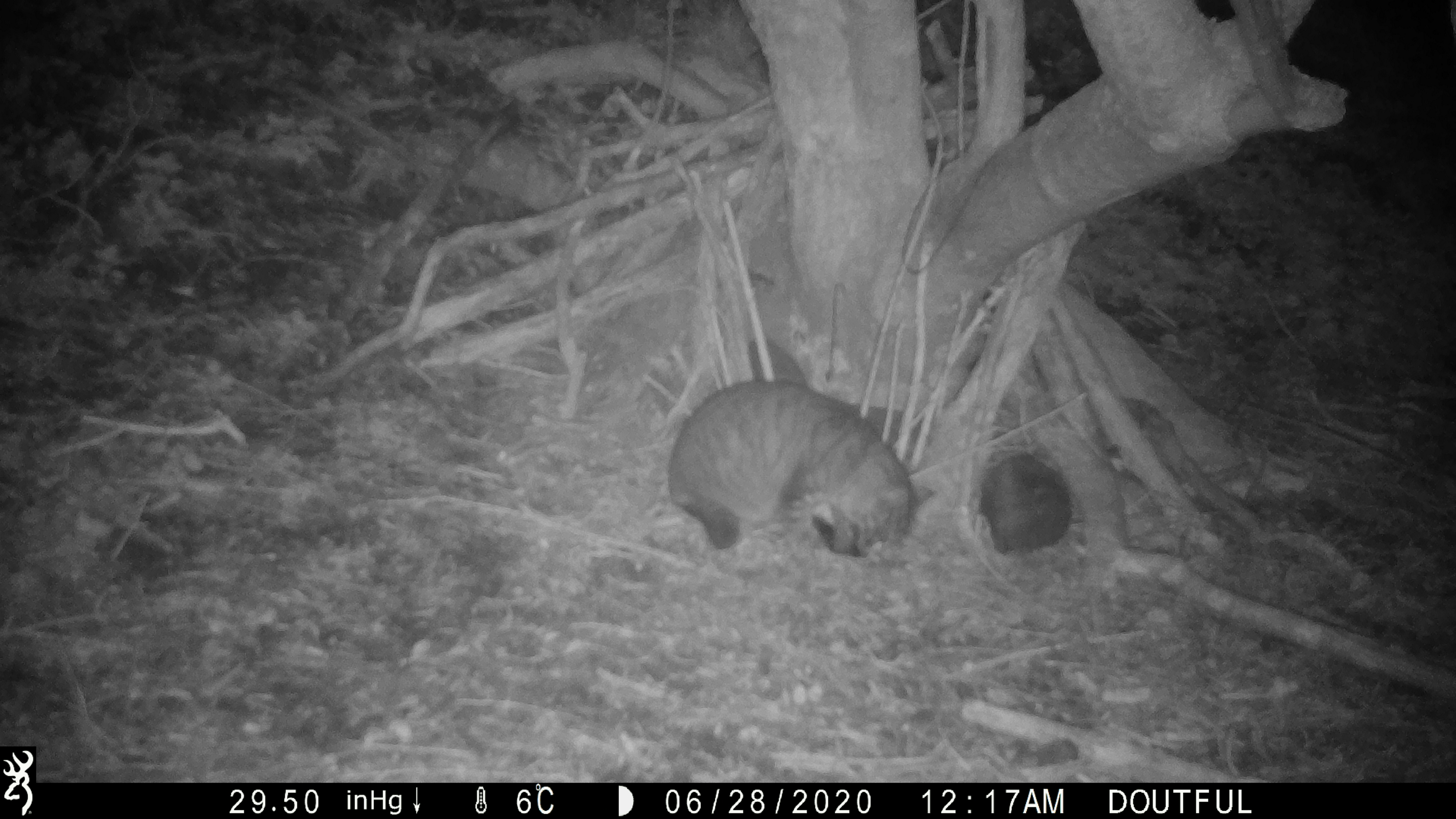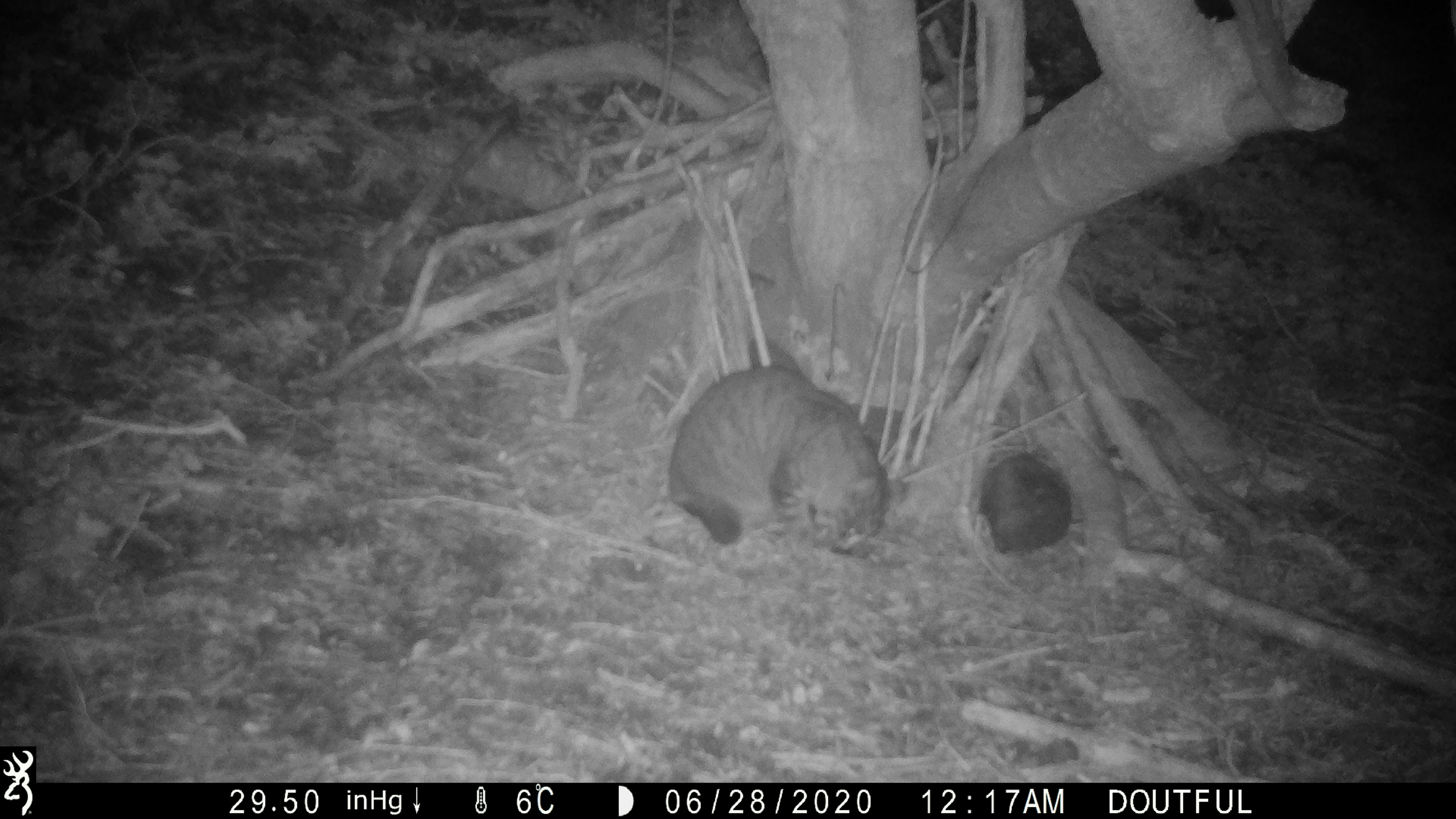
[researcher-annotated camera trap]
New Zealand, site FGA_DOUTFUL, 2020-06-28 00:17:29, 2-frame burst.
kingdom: Animalia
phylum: Chordata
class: Mammalia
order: Carnivora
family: Felidae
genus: Felis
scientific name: Felis catus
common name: domestic cat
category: cat